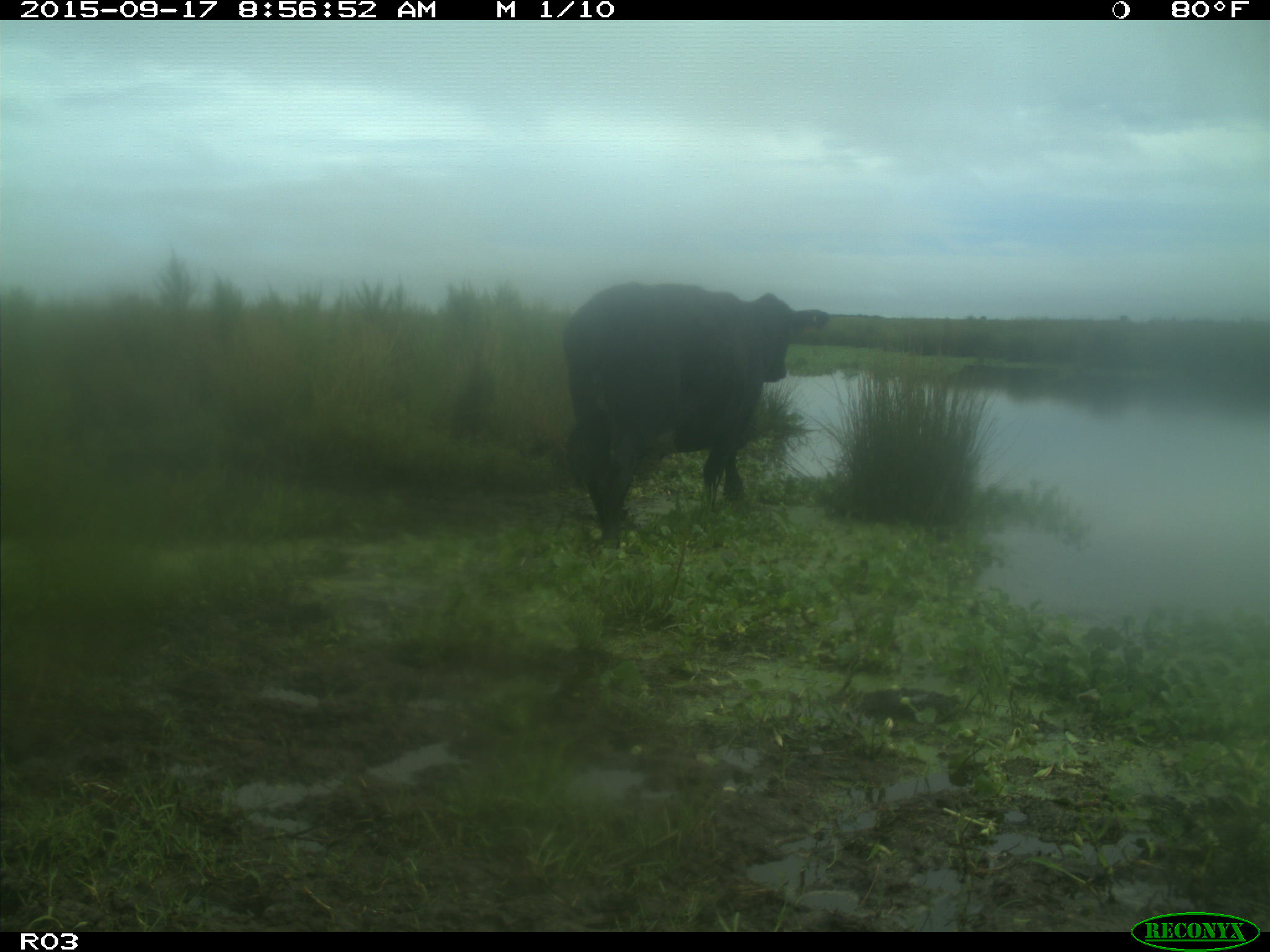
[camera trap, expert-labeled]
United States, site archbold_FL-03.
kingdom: Animalia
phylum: Chordata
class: Mammalia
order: Artiodactyla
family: Bovidae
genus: Bos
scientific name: Bos taurus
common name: domestic cow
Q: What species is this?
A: Bos taurus (domestic cow).